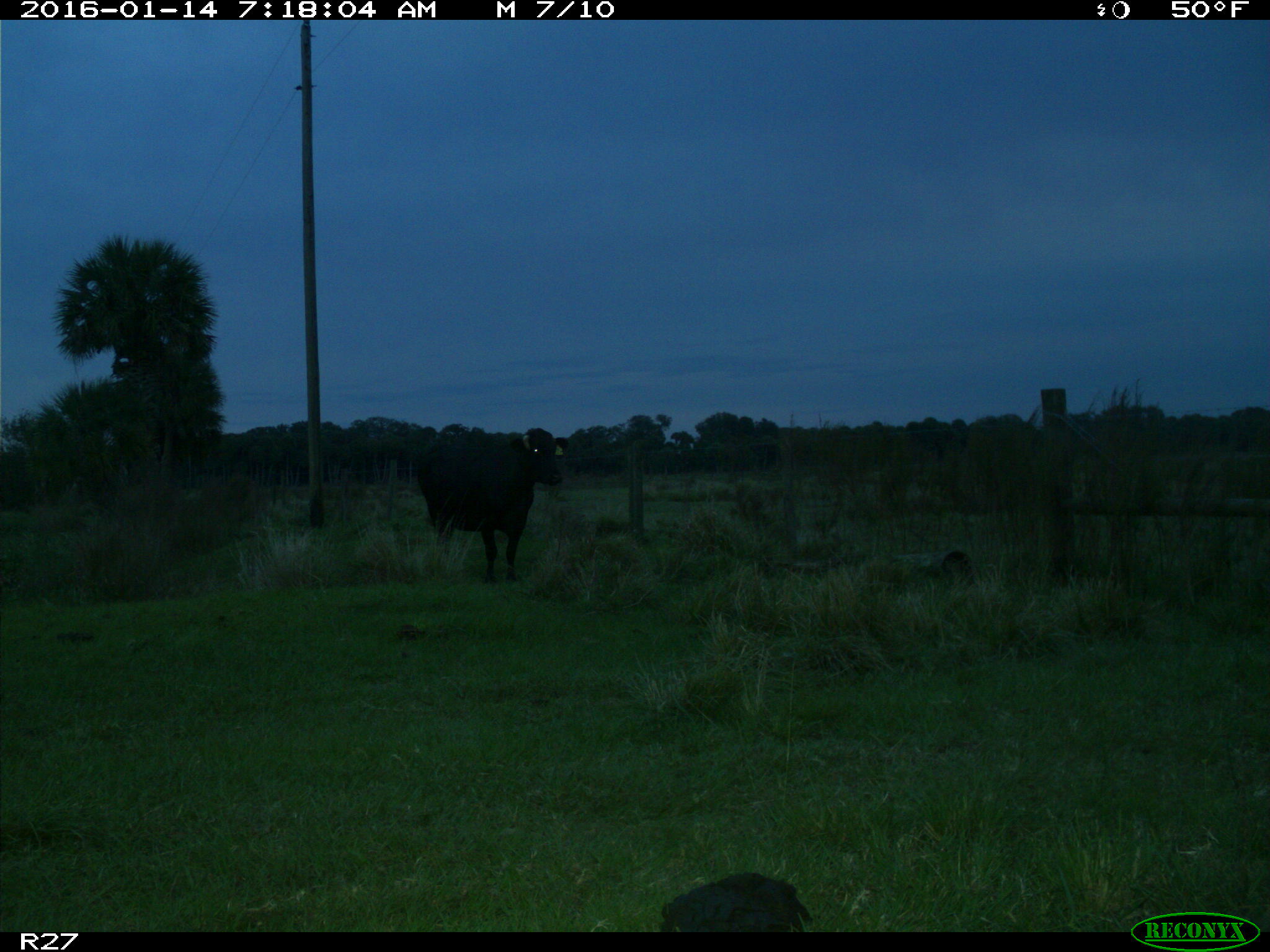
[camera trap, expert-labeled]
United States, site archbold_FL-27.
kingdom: Animalia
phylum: Chordata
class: Mammalia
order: Artiodactyla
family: Bovidae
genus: Bos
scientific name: Bos taurus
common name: domestic cow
Bos taurus (domestic cow).